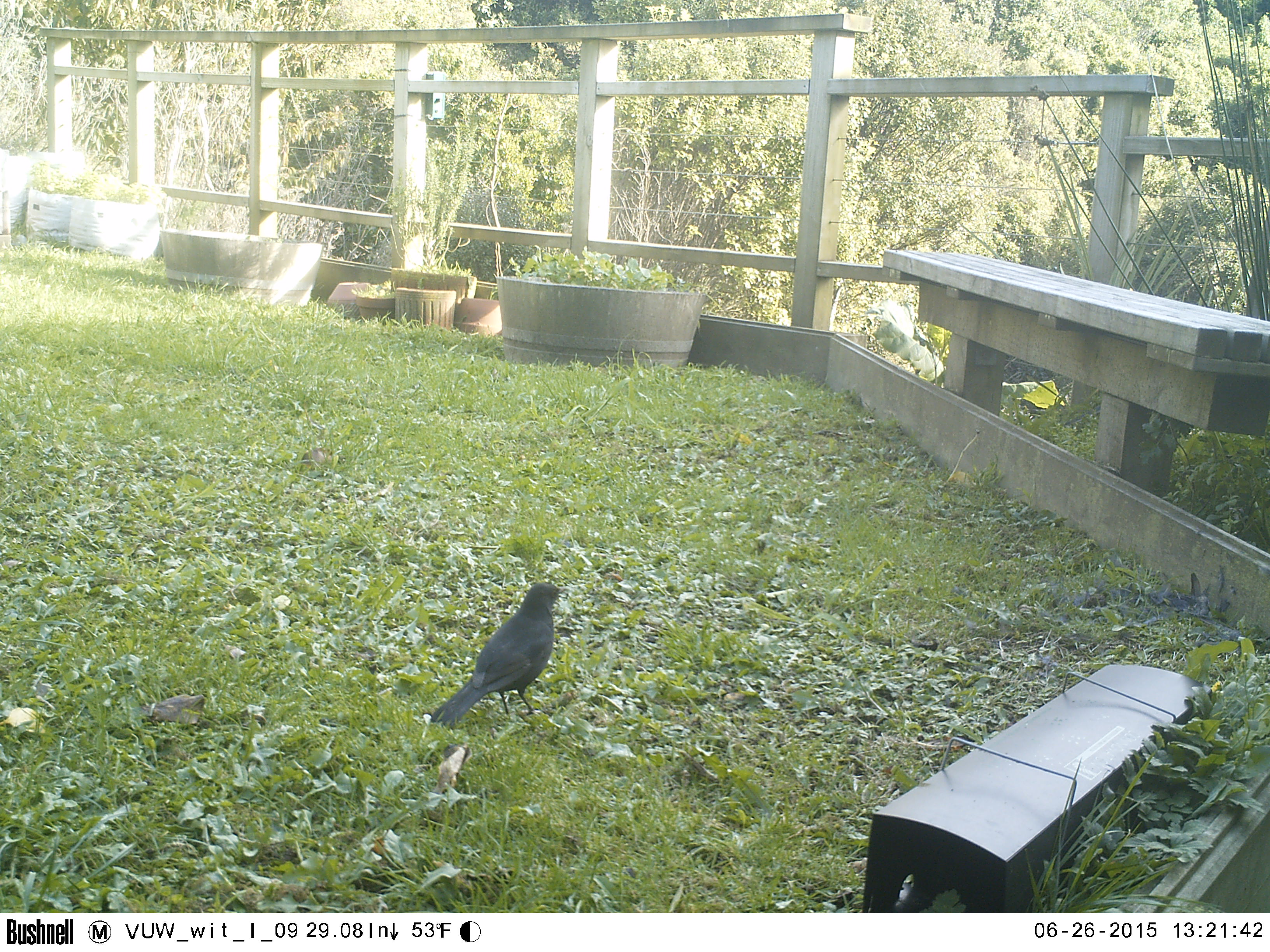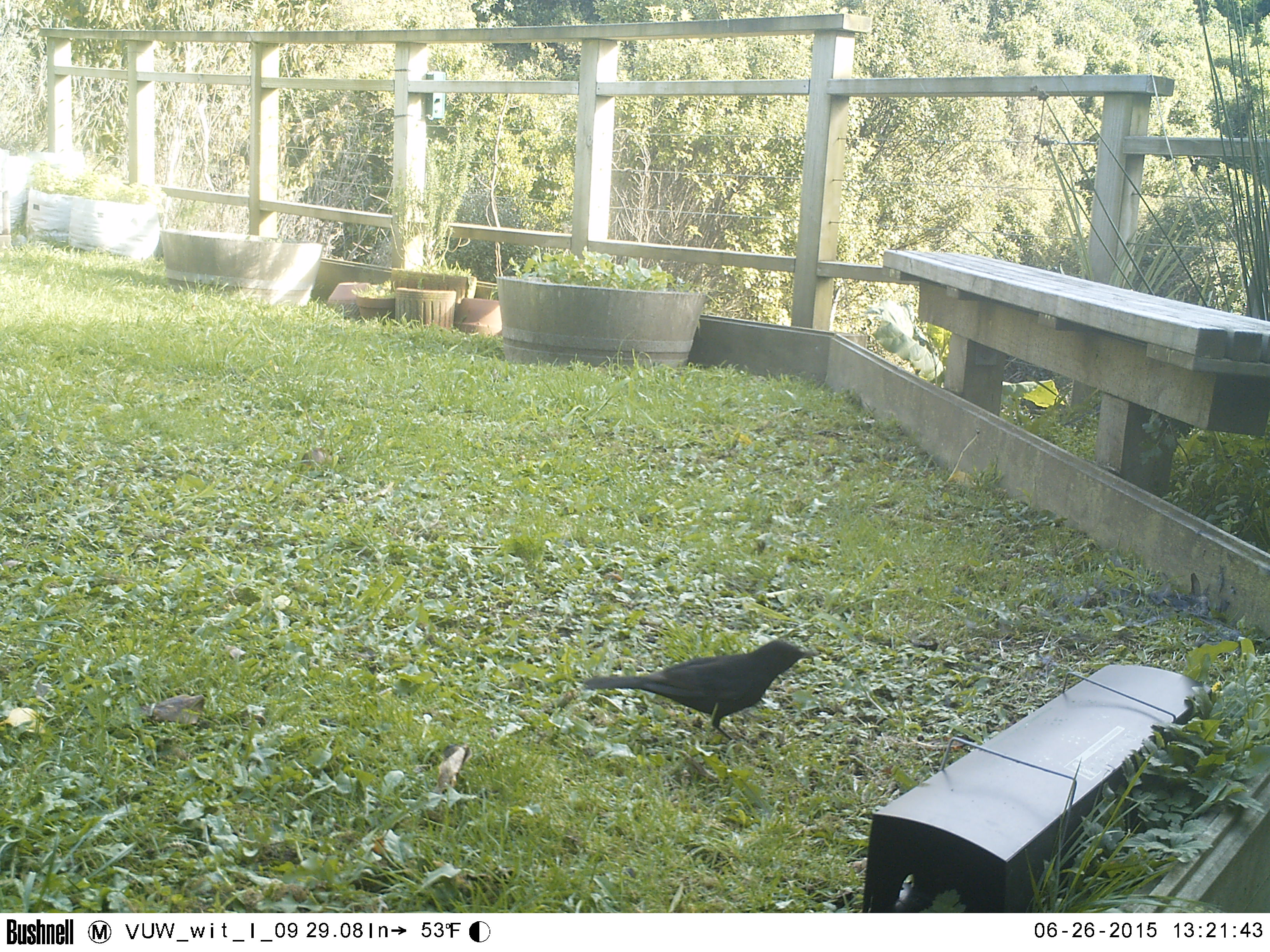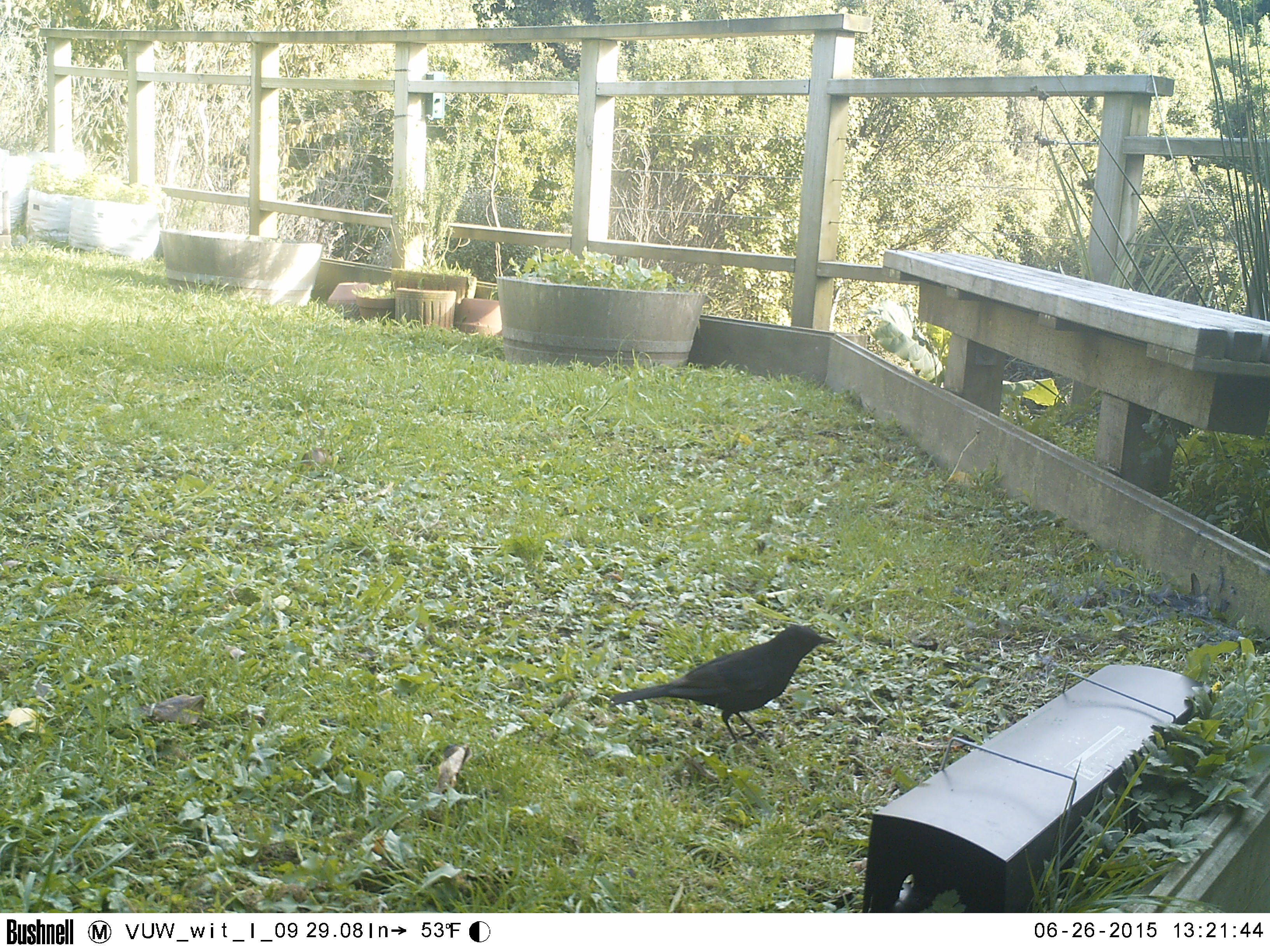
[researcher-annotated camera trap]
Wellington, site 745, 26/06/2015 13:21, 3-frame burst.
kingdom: Animalia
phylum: Chordata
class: Aves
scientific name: Aves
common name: bird